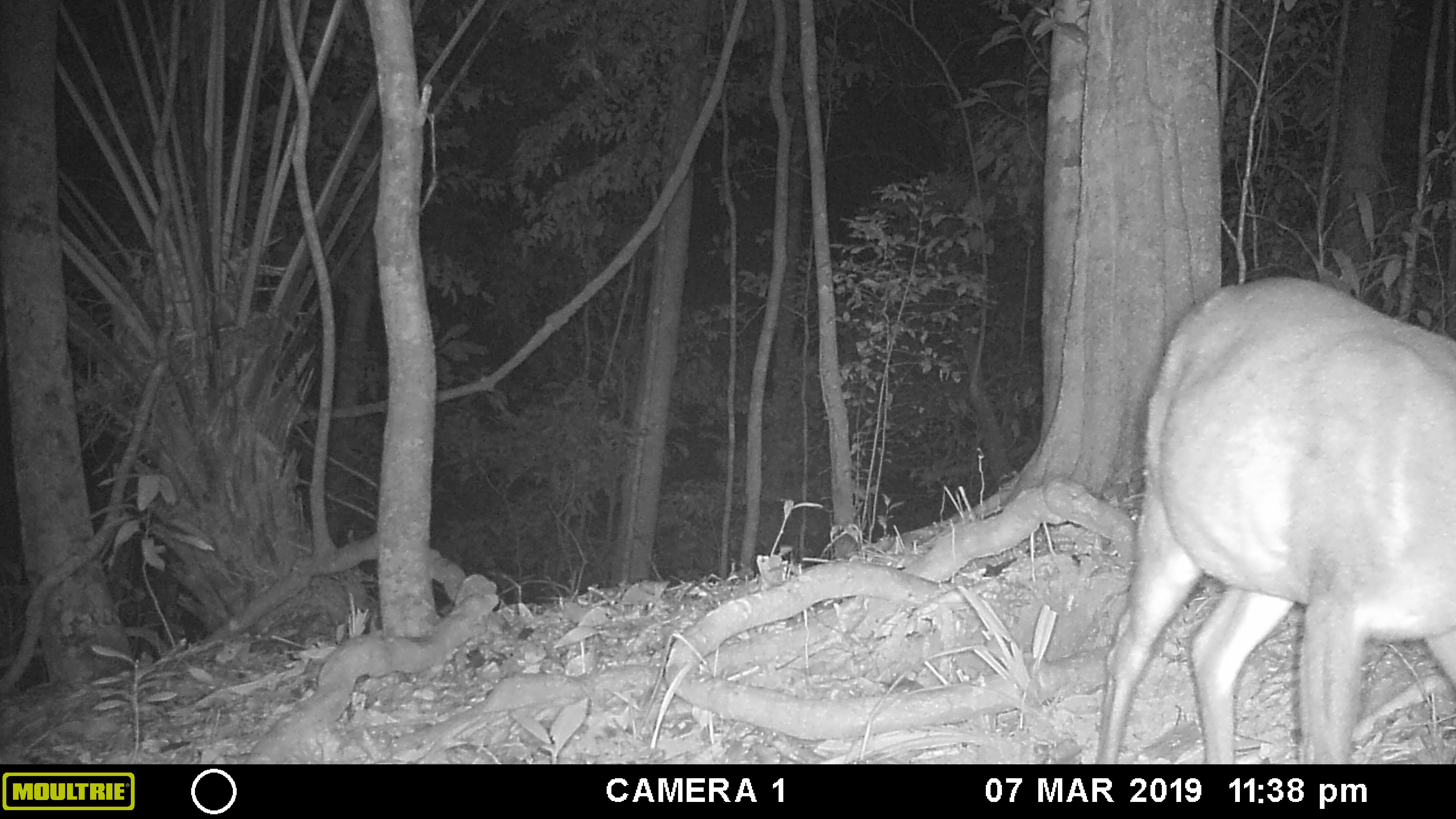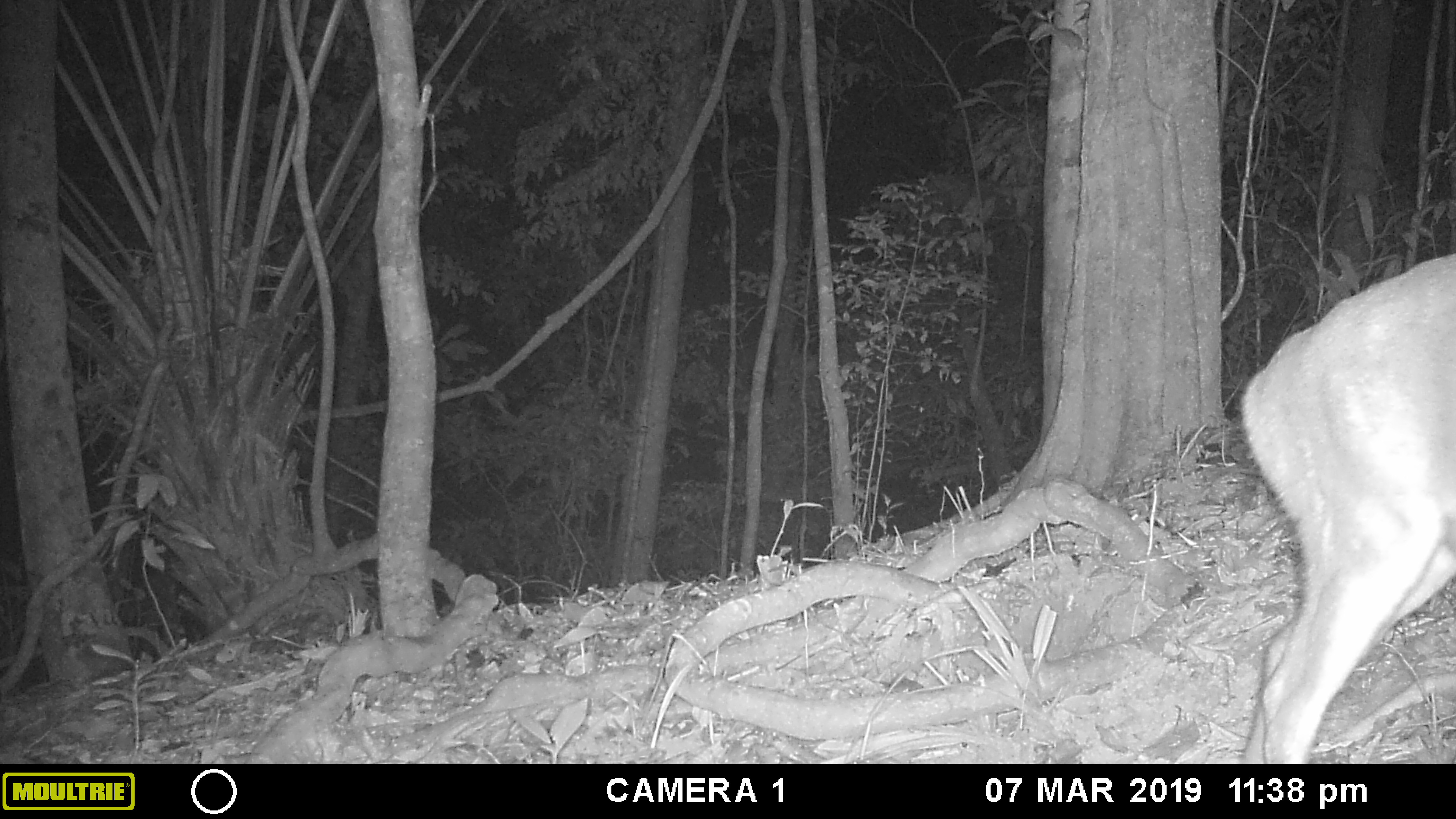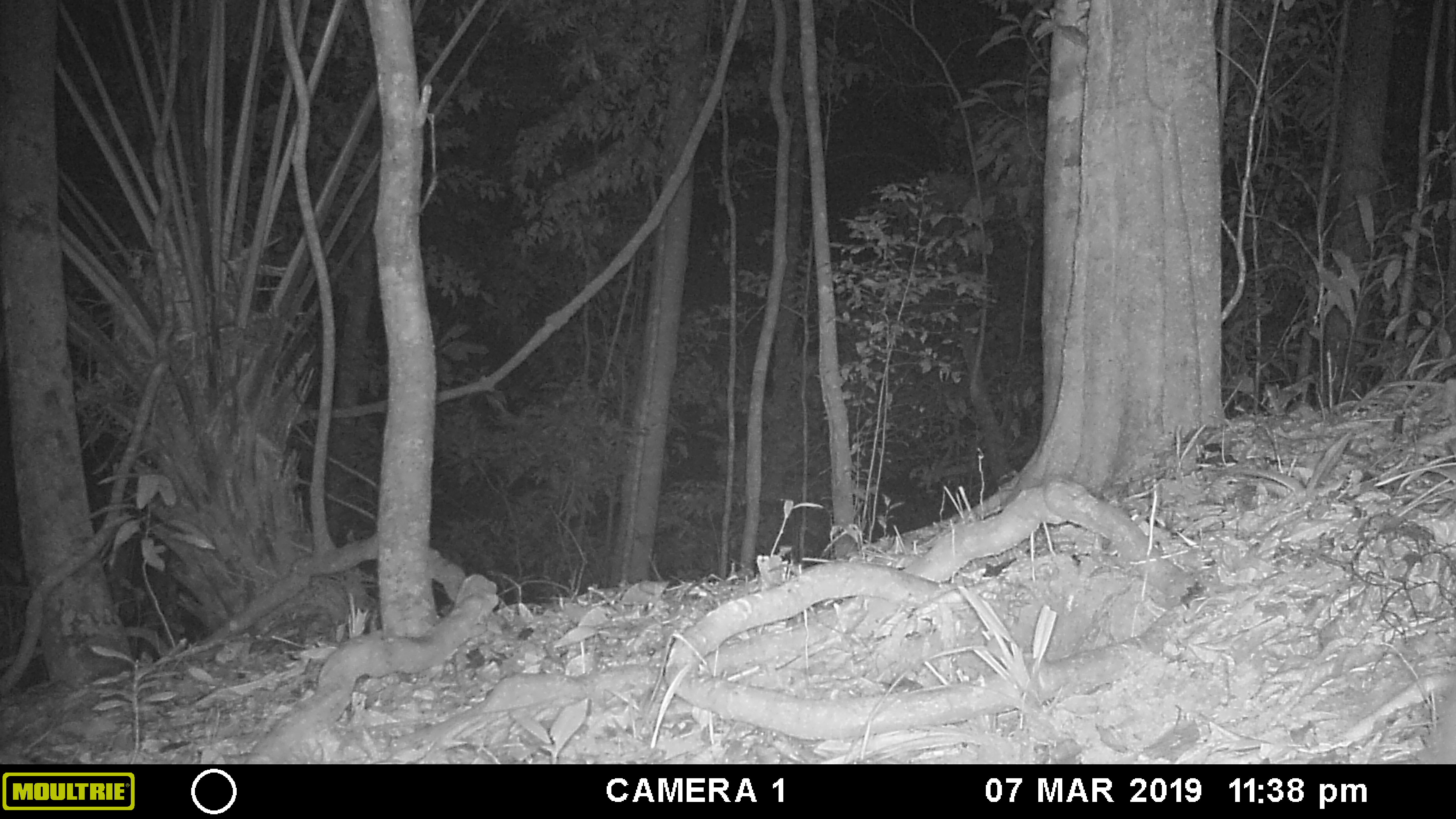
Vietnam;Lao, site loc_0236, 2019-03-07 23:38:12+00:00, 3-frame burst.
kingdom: Animalia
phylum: Chordata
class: Mammalia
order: Artiodactyla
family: Cervidae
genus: Muntiacus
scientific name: Muntiacus vuquangensis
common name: large-antlered muntjac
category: large antlered muntjac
Large antlered muntjac (large-antlered muntjac) (Muntiacus vuquangensis). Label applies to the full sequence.